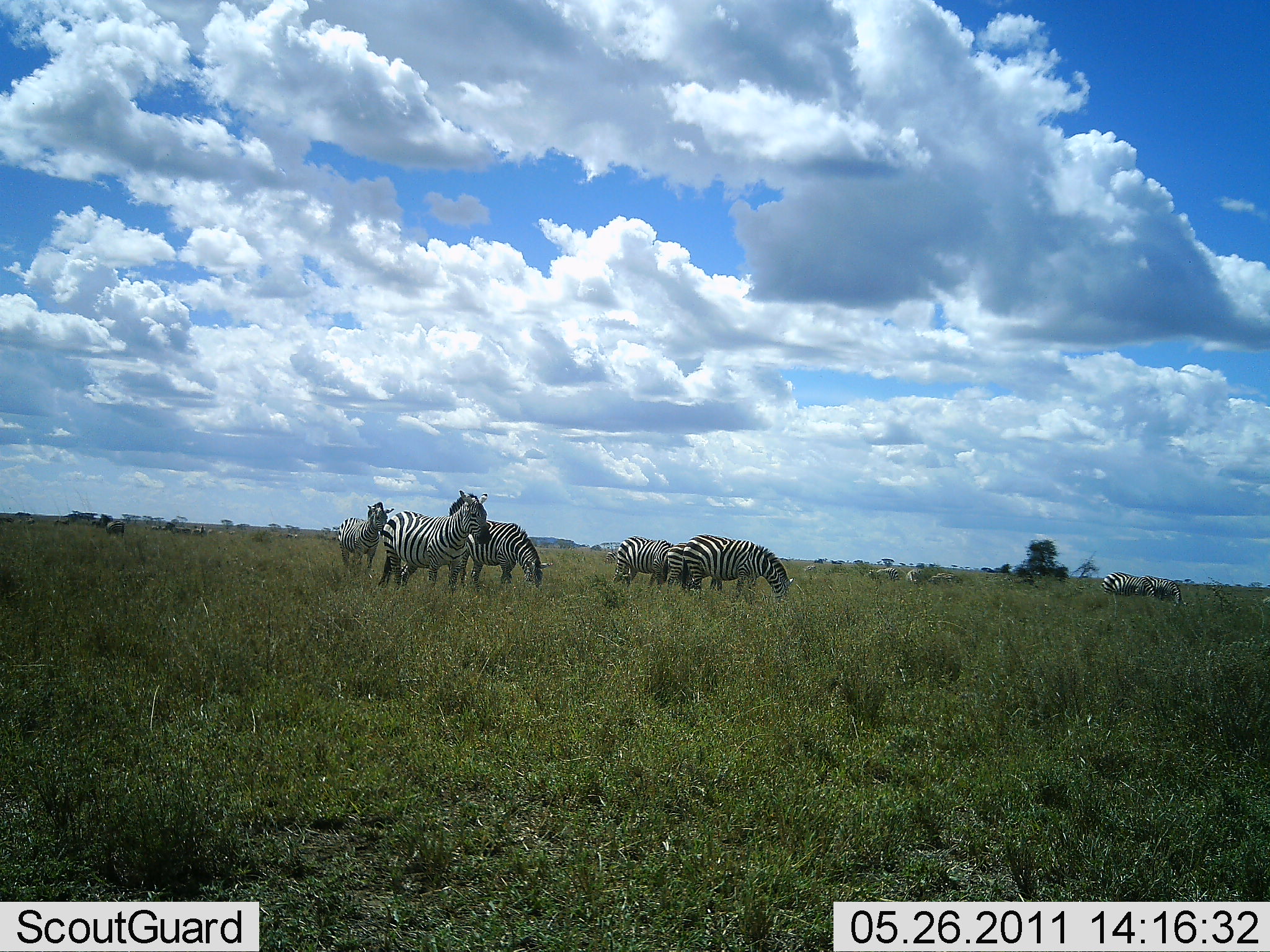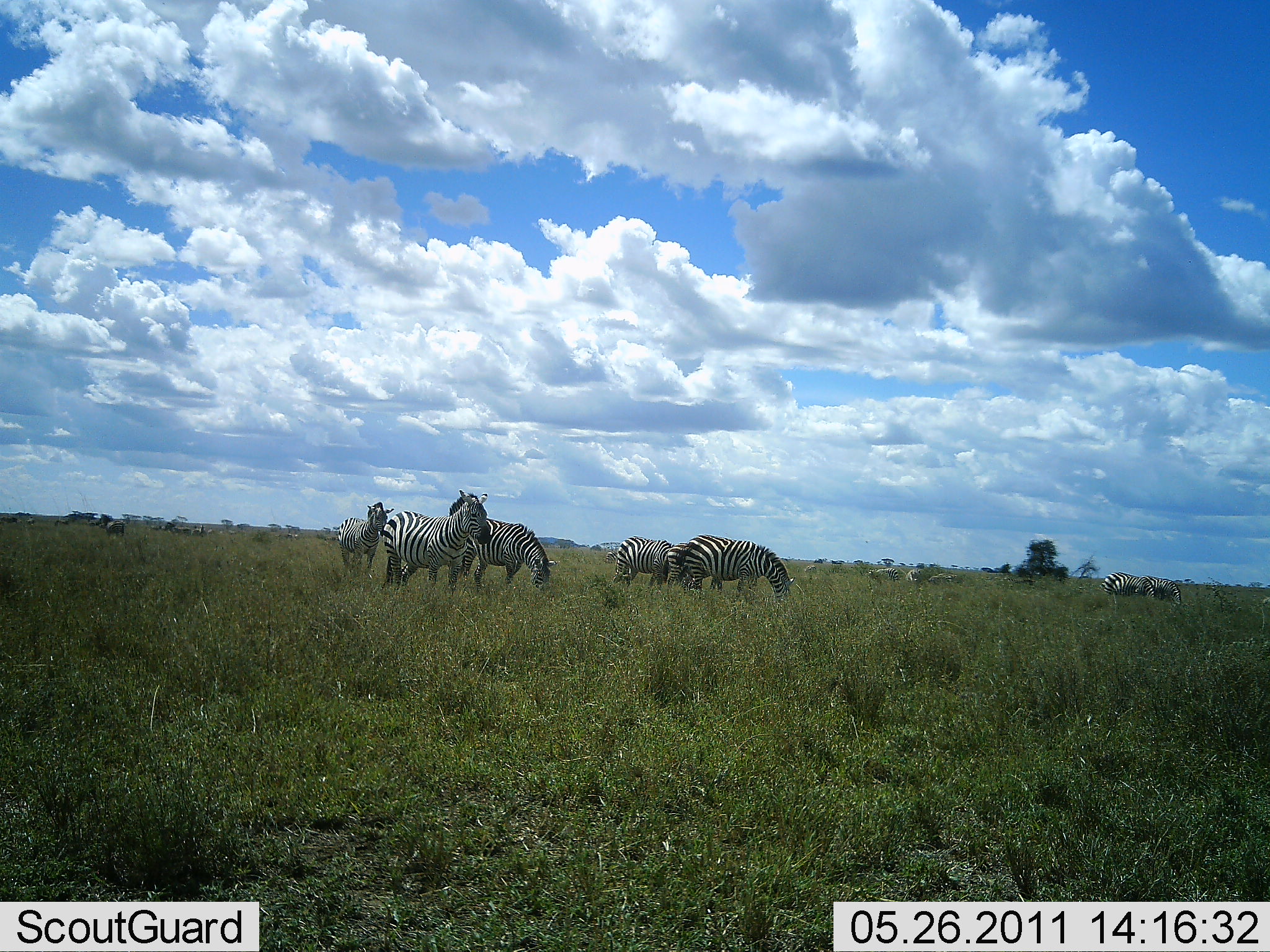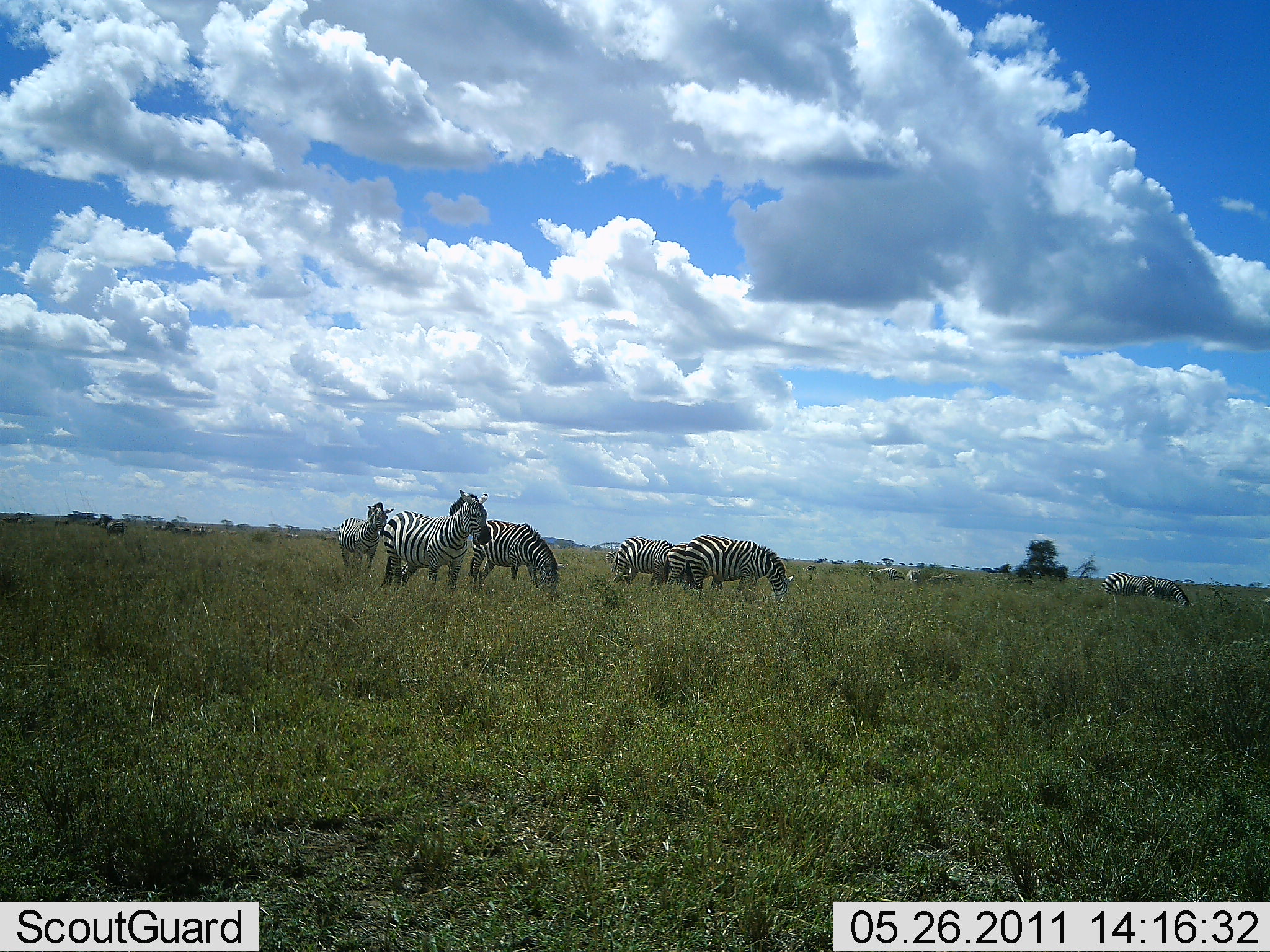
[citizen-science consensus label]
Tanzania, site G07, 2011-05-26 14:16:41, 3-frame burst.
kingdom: Animalia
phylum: Chordata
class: Mammalia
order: Perissodactyla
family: Equidae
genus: Equus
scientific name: Equus quagga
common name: plains zebra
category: zebra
Zebra (plains zebra) (Equus quagga), count 8. Behavior (volunteer vote fractions): standing 58%, resting 0%, moving 25%, interacting 0%. Young present (vote fraction): 0%. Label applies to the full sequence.